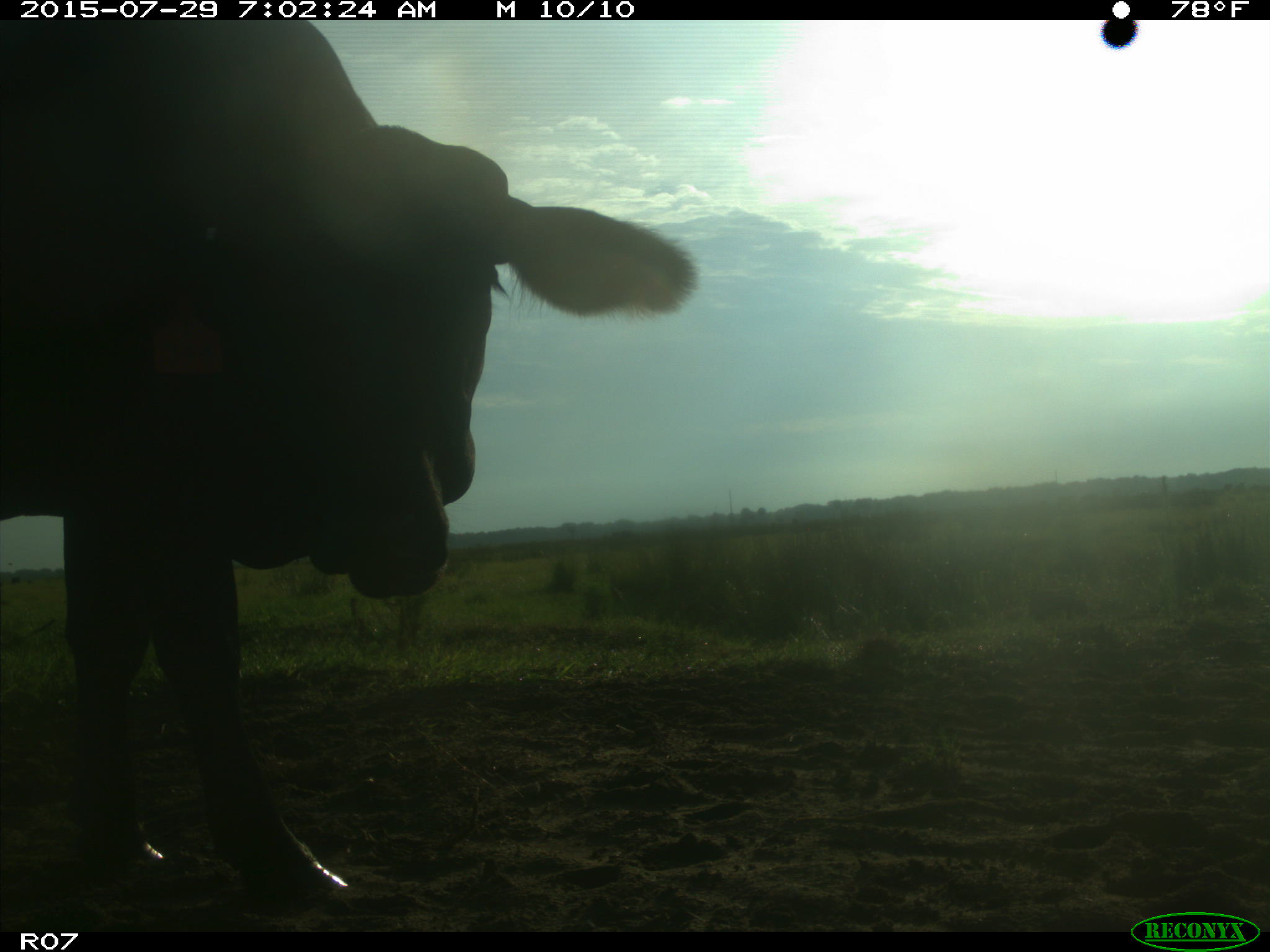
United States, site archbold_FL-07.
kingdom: Animalia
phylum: Chordata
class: Mammalia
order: Artiodactyla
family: Bovidae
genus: Bos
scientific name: Bos taurus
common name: domestic cow